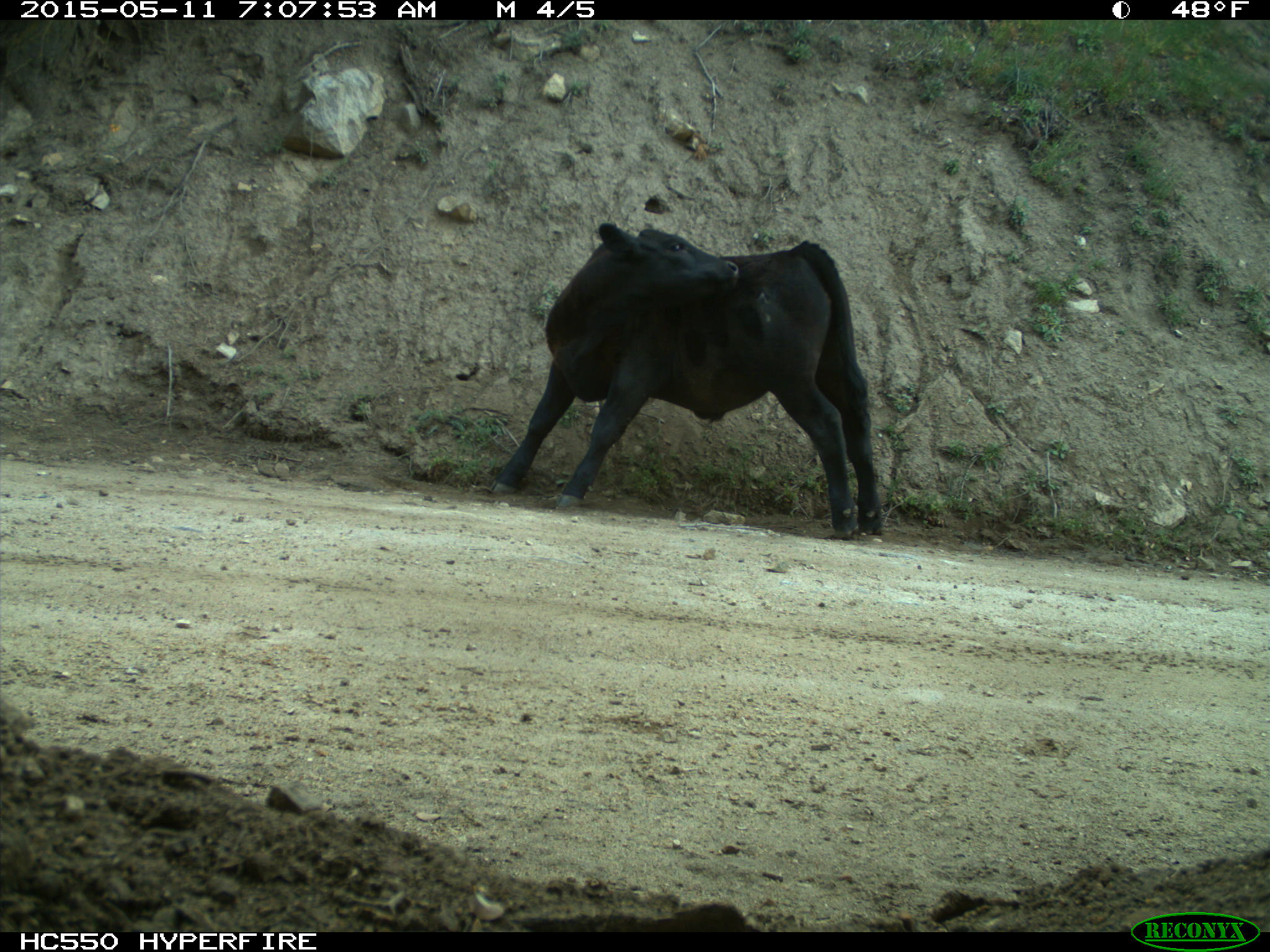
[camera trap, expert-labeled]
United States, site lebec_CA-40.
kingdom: Animalia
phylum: Chordata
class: Mammalia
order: Artiodactyla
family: Bovidae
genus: Bos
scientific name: Bos taurus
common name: domestic cow